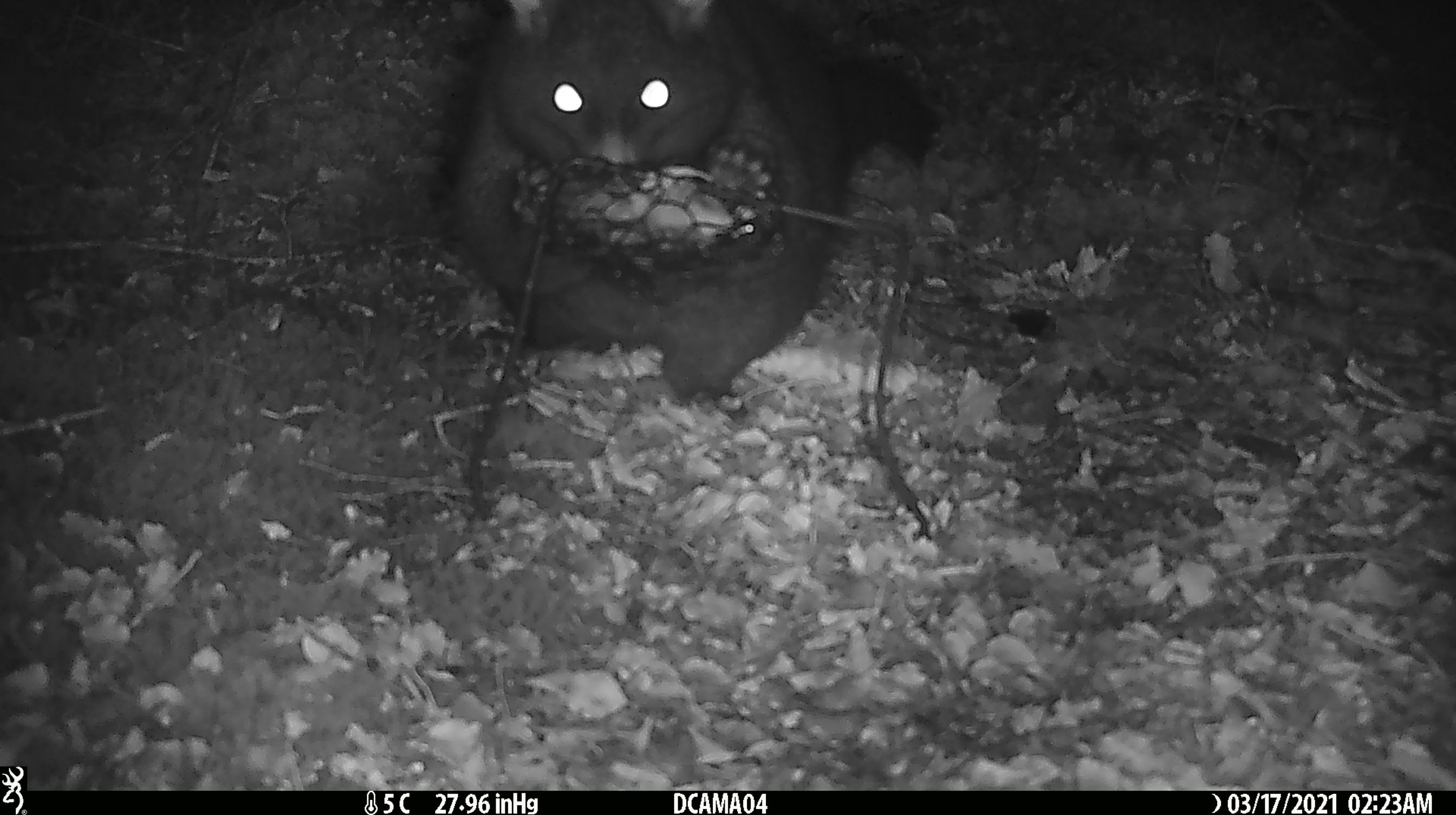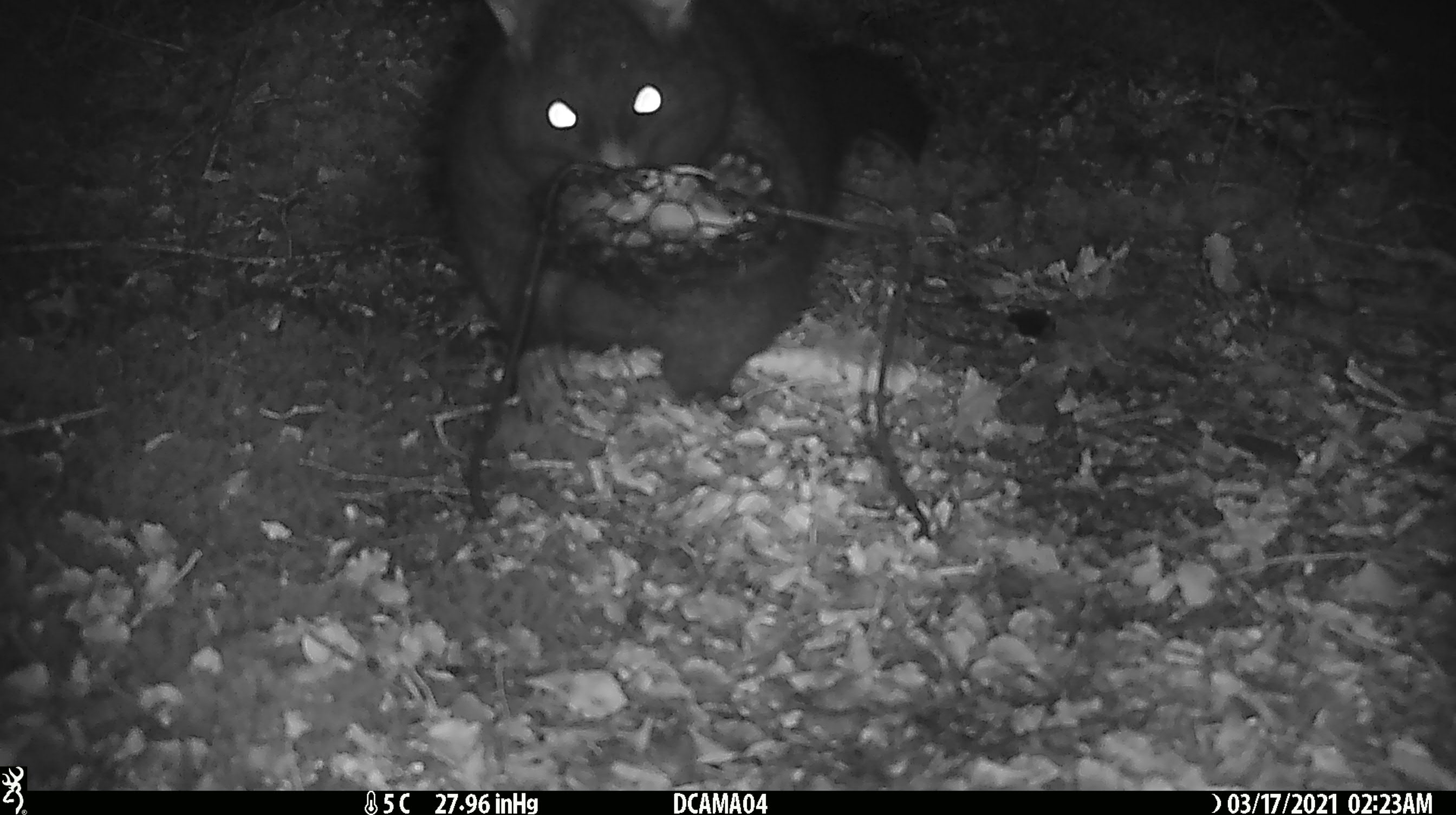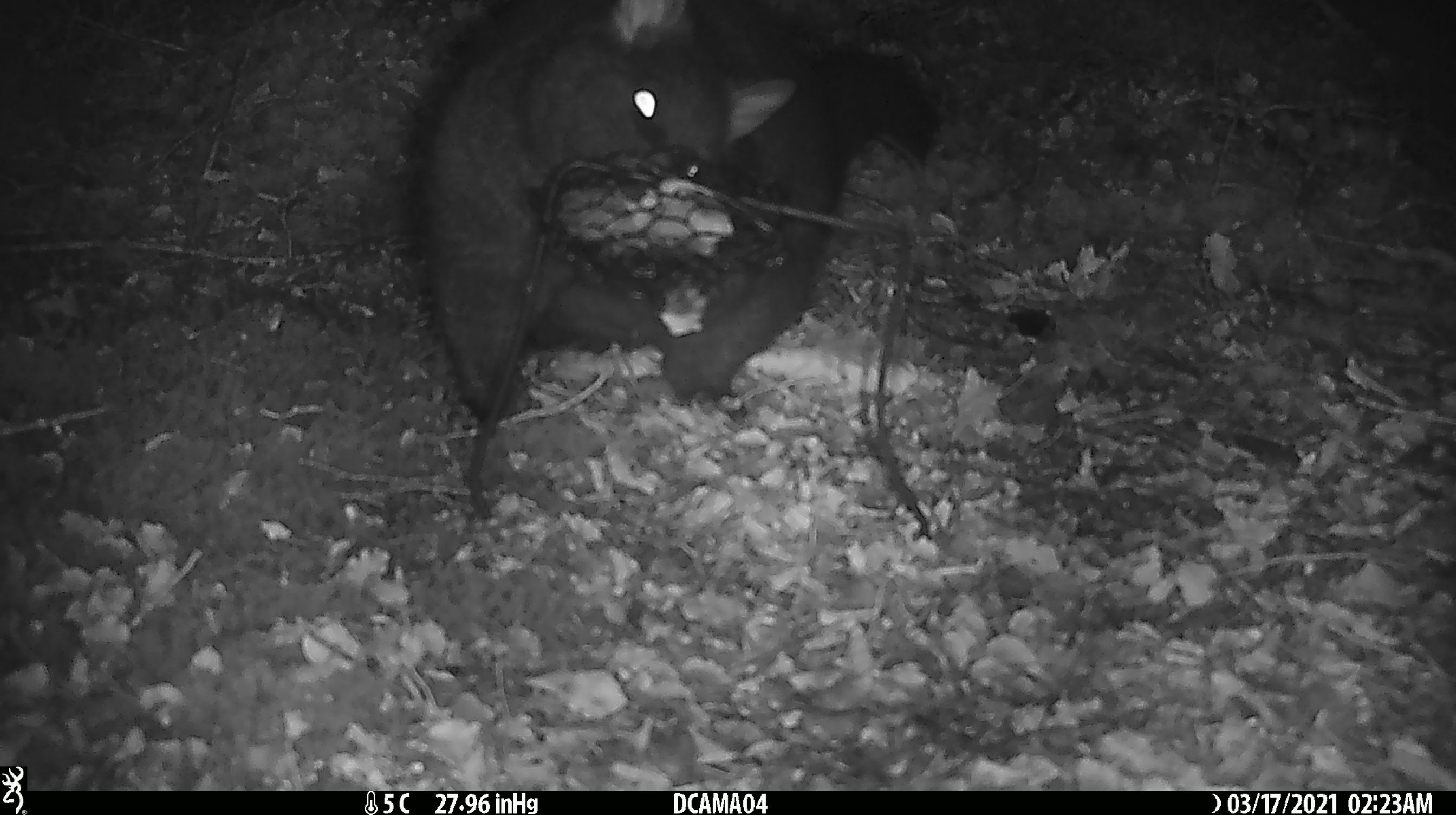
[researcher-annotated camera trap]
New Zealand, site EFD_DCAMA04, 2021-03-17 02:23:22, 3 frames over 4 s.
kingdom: Animalia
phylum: Chordata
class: Mammalia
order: Diprotodontia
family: Phalangeridae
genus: Trichosurus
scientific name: Trichosurus vulpecula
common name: common brushtail possum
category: possum